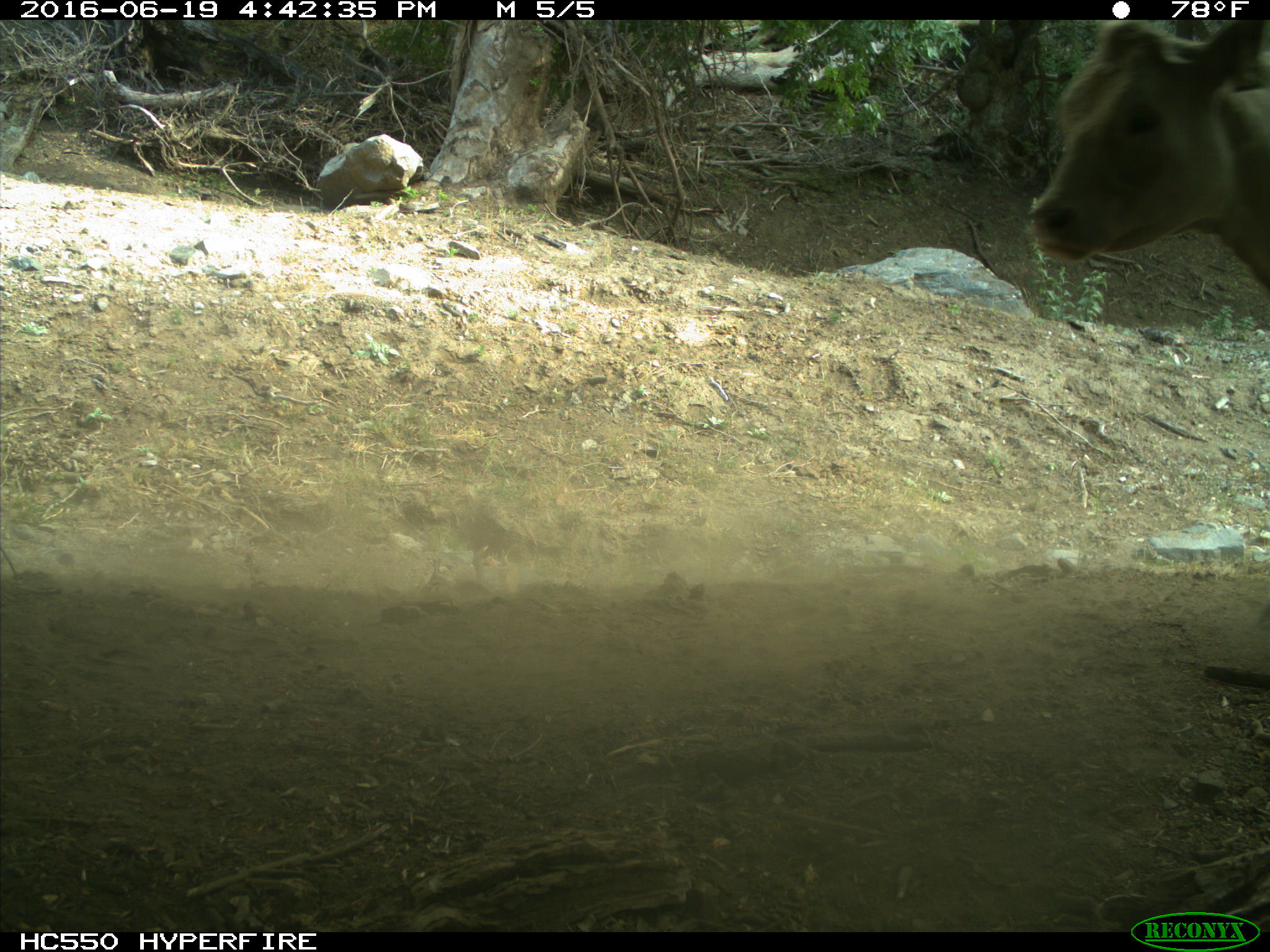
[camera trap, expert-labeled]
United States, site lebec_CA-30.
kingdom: Animalia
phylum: Chordata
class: Mammalia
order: Artiodactyla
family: Bovidae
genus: Bos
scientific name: Bos taurus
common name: domestic cow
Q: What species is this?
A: Bos taurus (domestic cow).